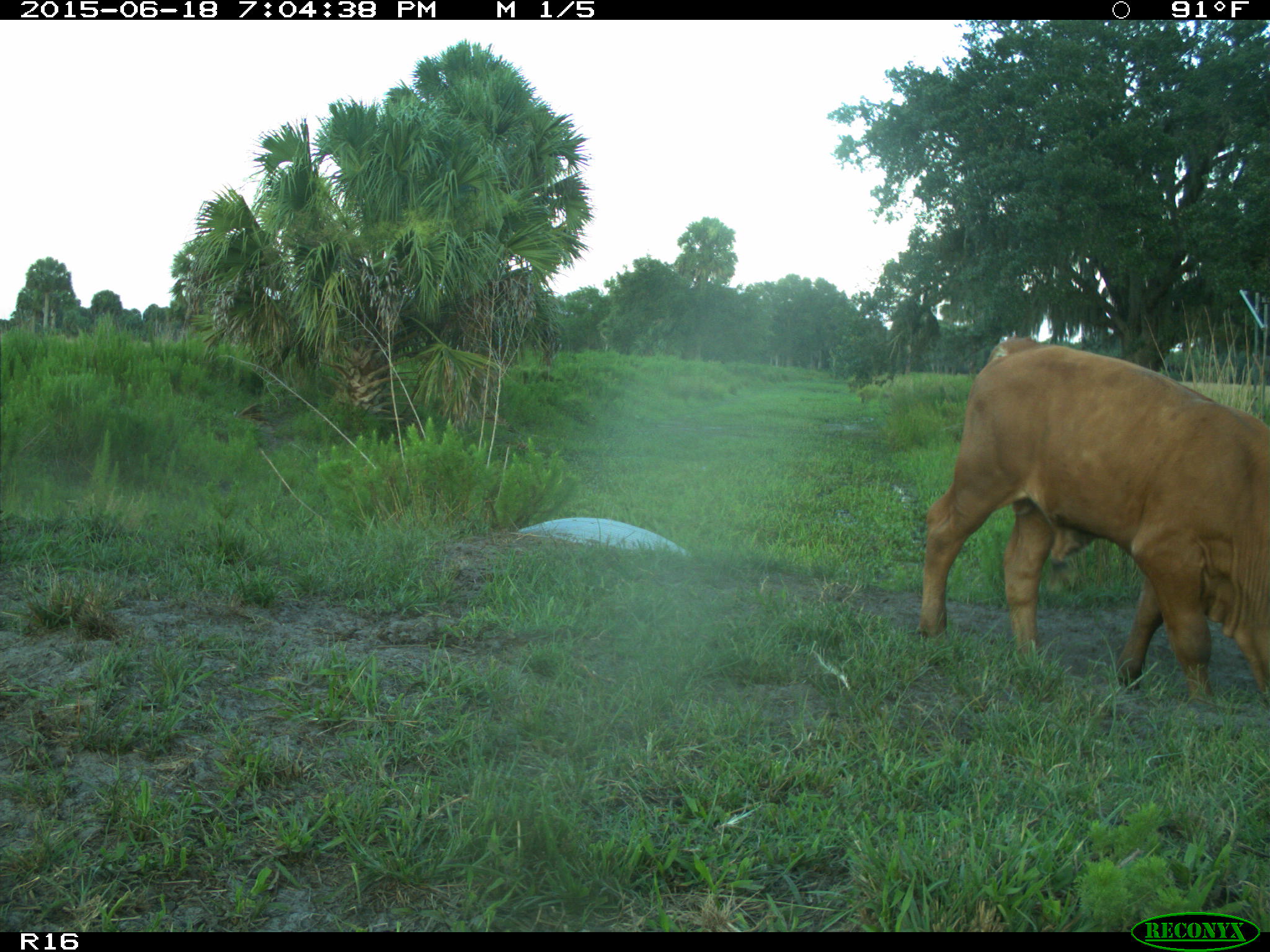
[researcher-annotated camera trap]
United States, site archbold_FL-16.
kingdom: Animalia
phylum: Chordata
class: Mammalia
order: Artiodactyla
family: Bovidae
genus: Bos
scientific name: Bos taurus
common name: domestic cow